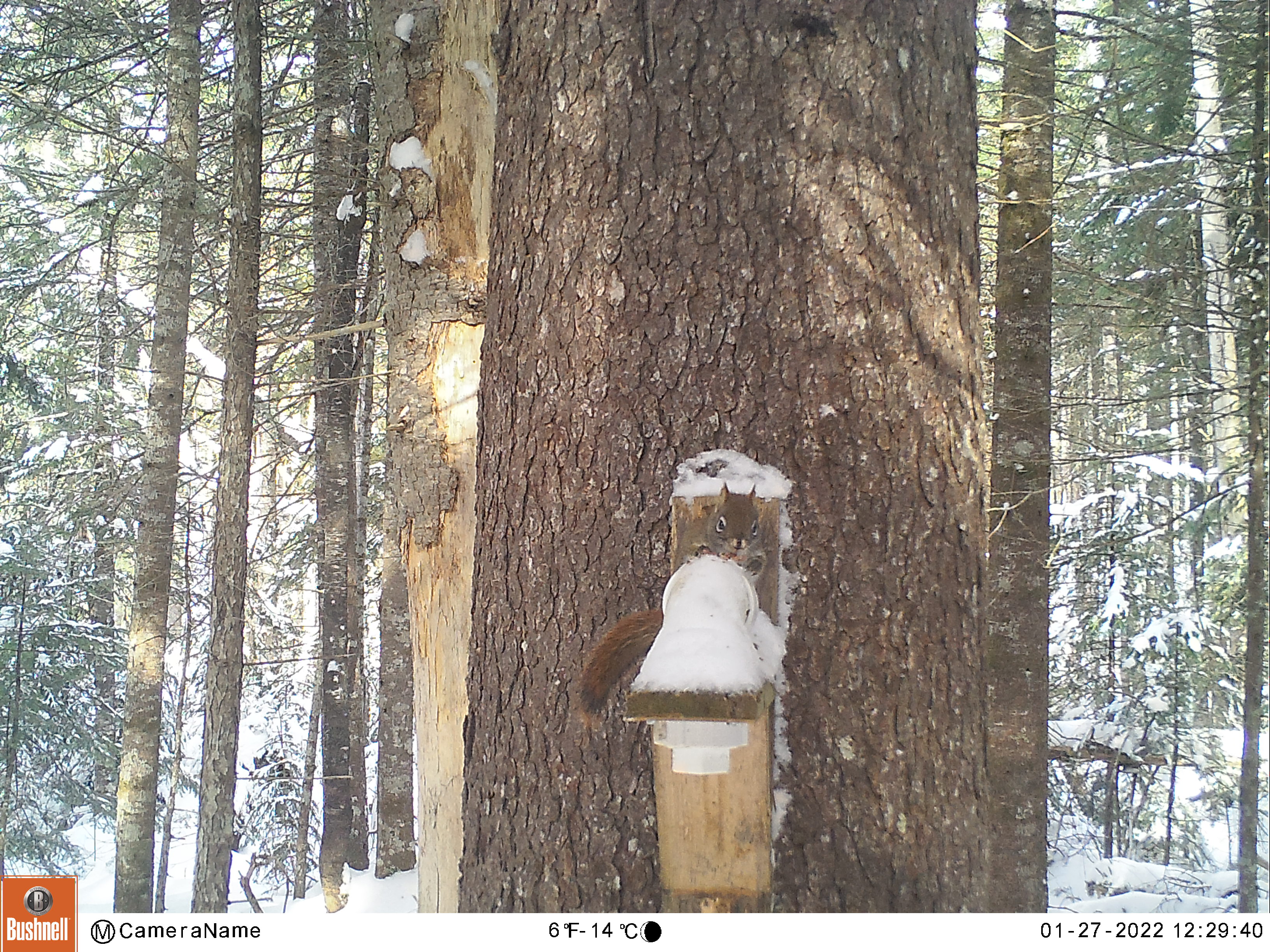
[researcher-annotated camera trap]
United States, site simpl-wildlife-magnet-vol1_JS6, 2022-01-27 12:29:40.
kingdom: Animalia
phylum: Chordata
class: Mammalia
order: Rodentia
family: Sciuridae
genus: Tamiasciurus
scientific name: Tamiasciurus hudsonicus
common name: red squirrel